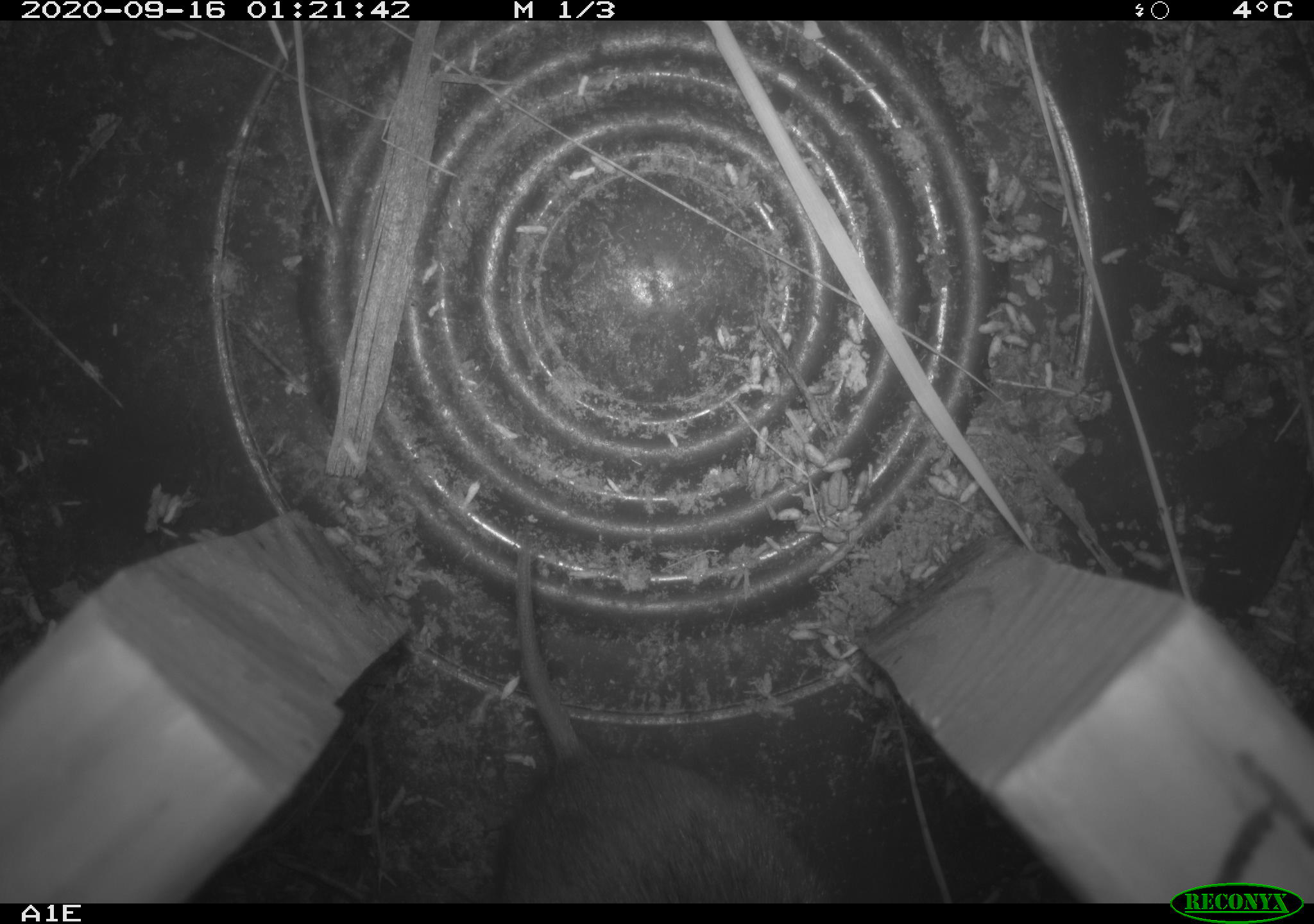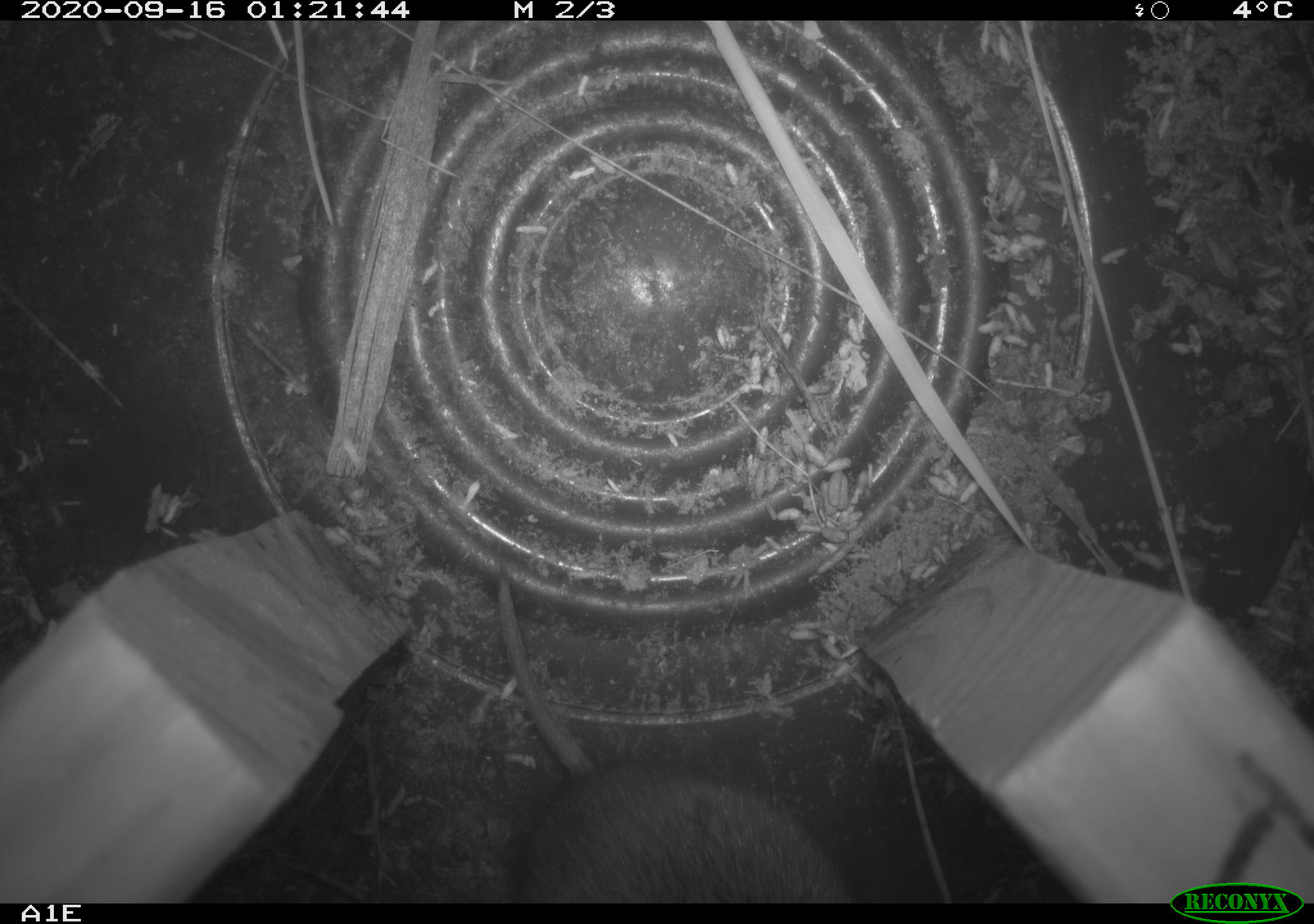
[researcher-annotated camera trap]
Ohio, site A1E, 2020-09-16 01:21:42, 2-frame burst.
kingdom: Animalia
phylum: Chordata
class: Mammalia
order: Rodentia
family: Cricetidae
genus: Microtus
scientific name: Microtus pennsylvanicus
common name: meadow vole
Meadow vole (Microtus pennsylvanicus).